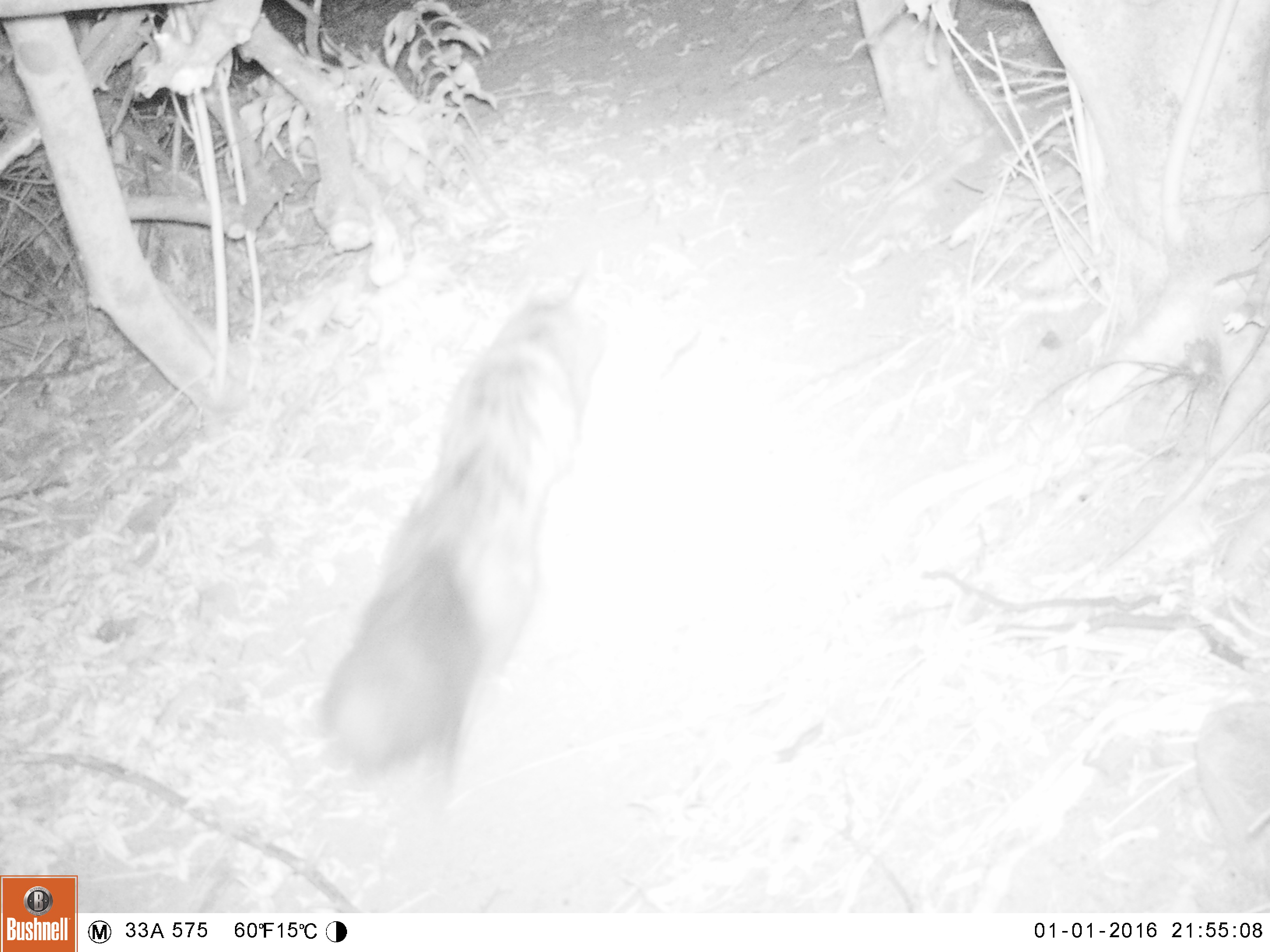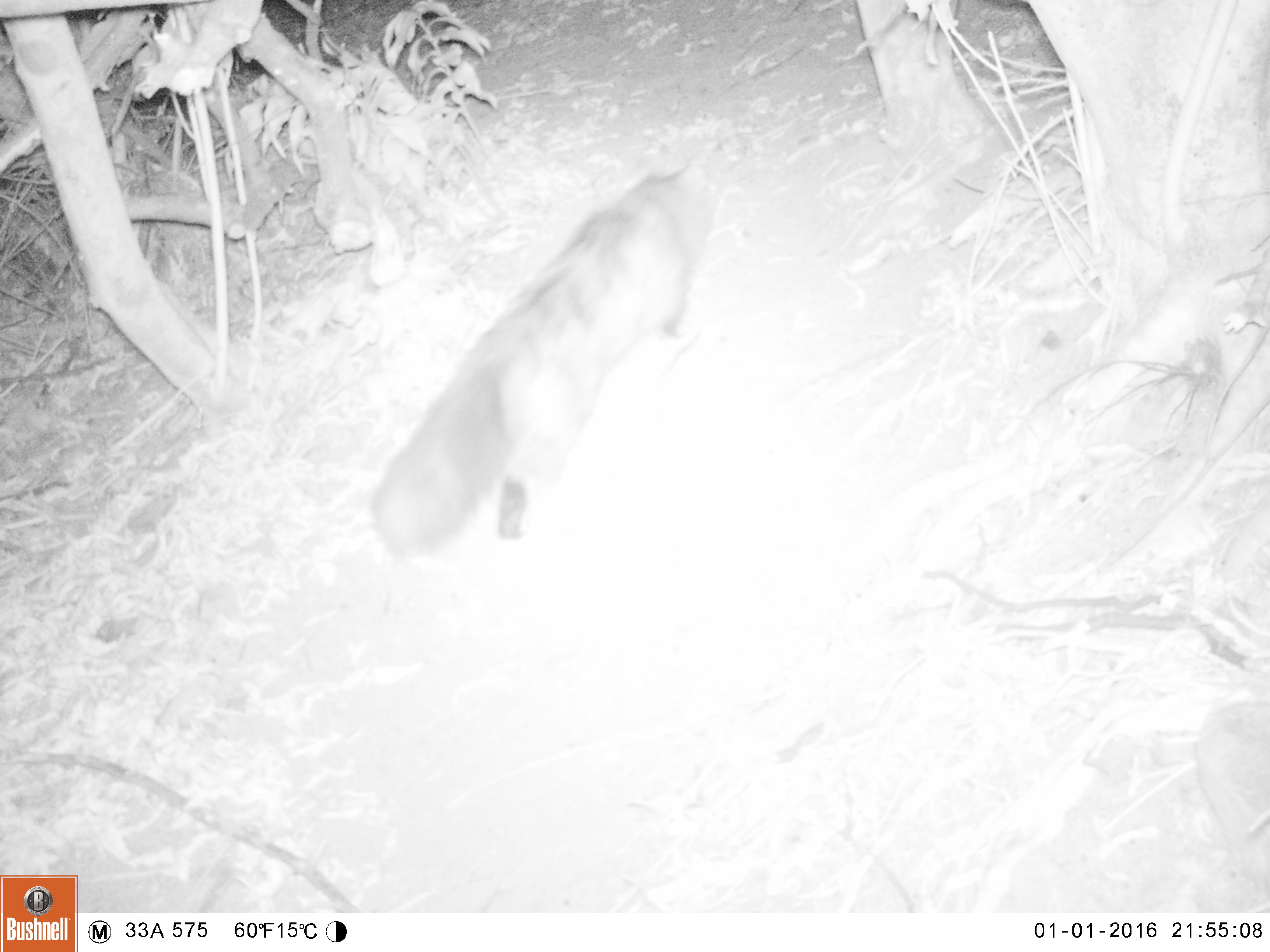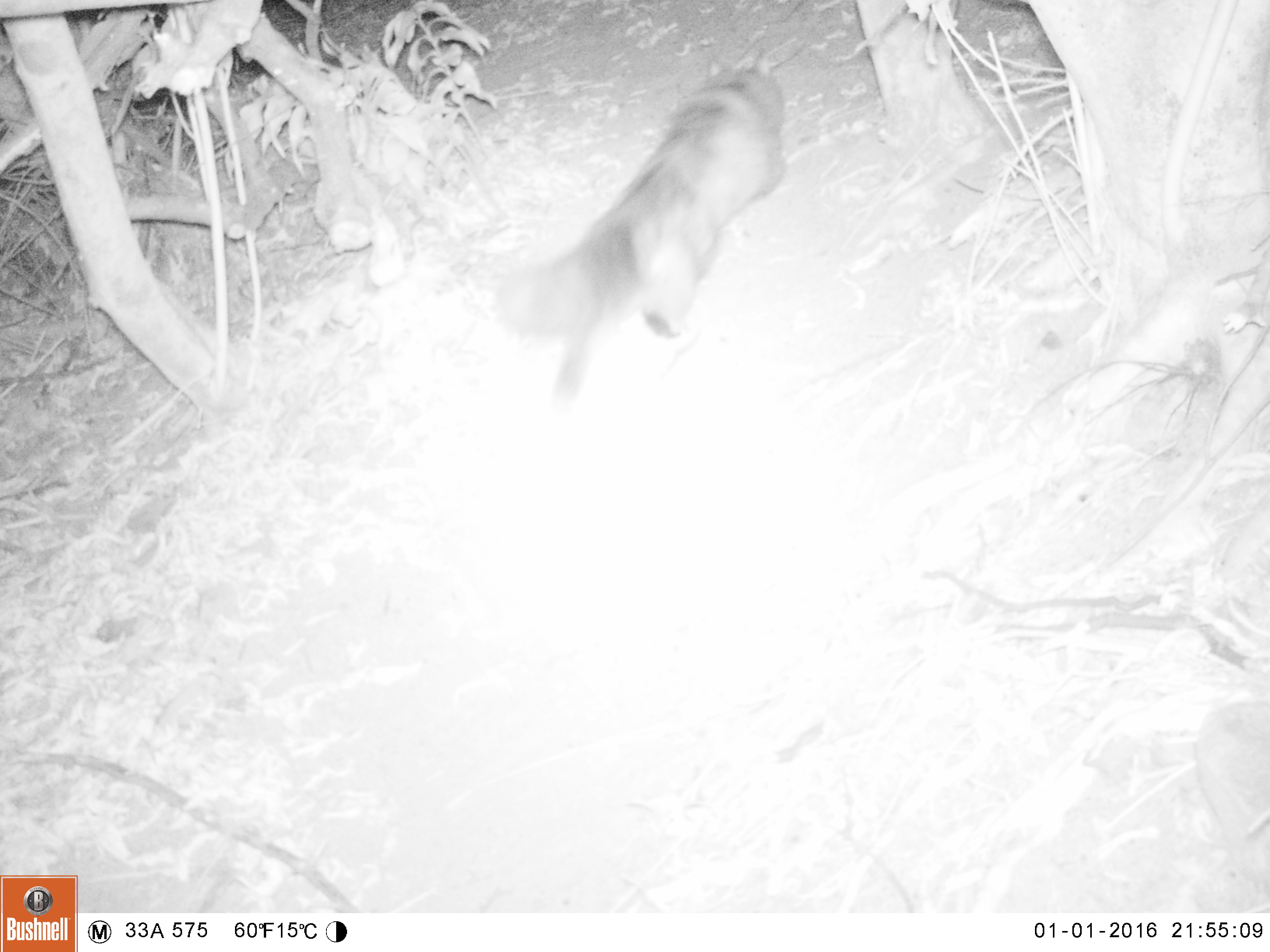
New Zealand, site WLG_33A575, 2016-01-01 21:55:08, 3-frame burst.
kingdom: Animalia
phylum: Chordata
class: Mammalia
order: Carnivora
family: Felidae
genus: Felis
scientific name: Felis catus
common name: domestic cat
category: cat